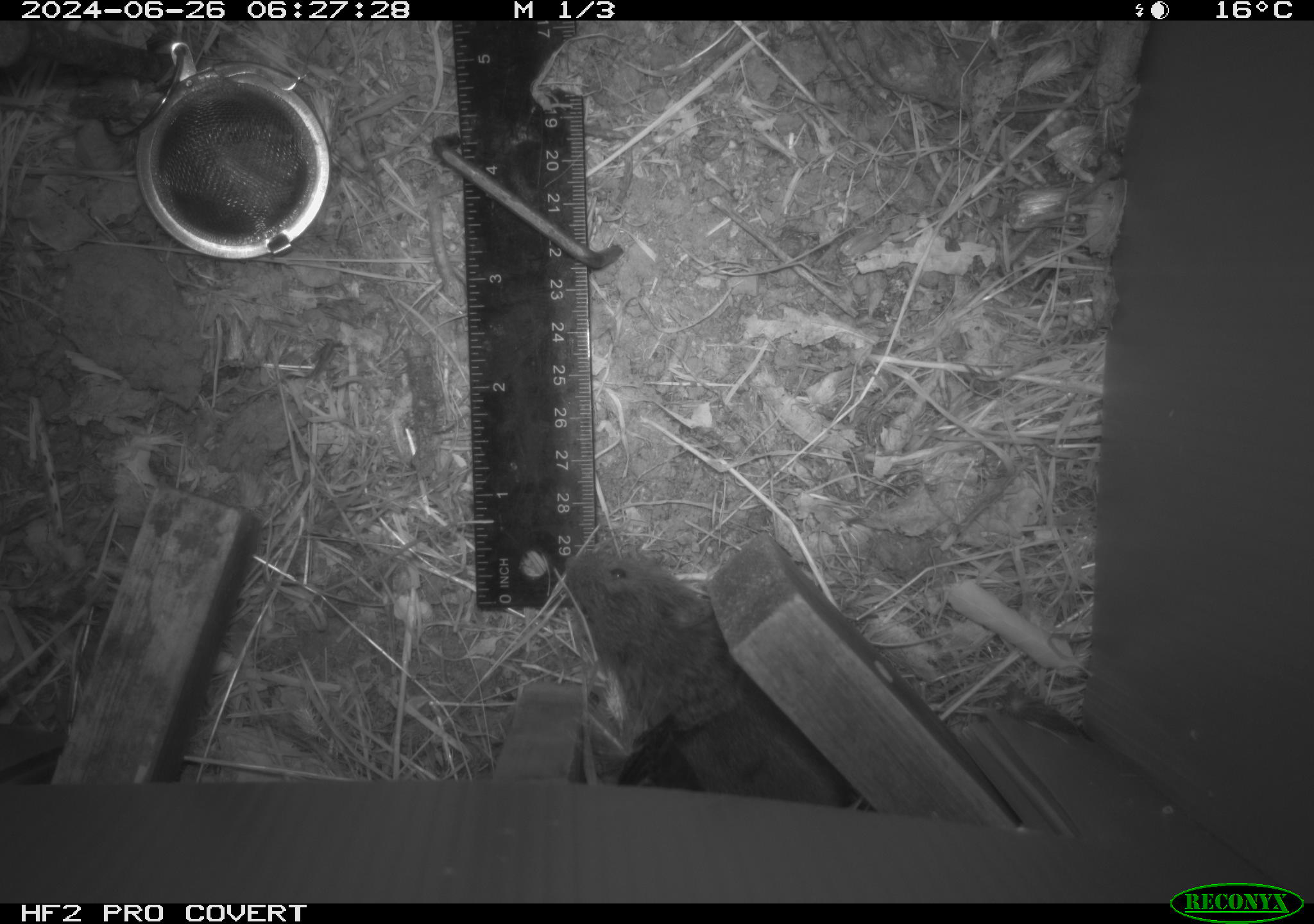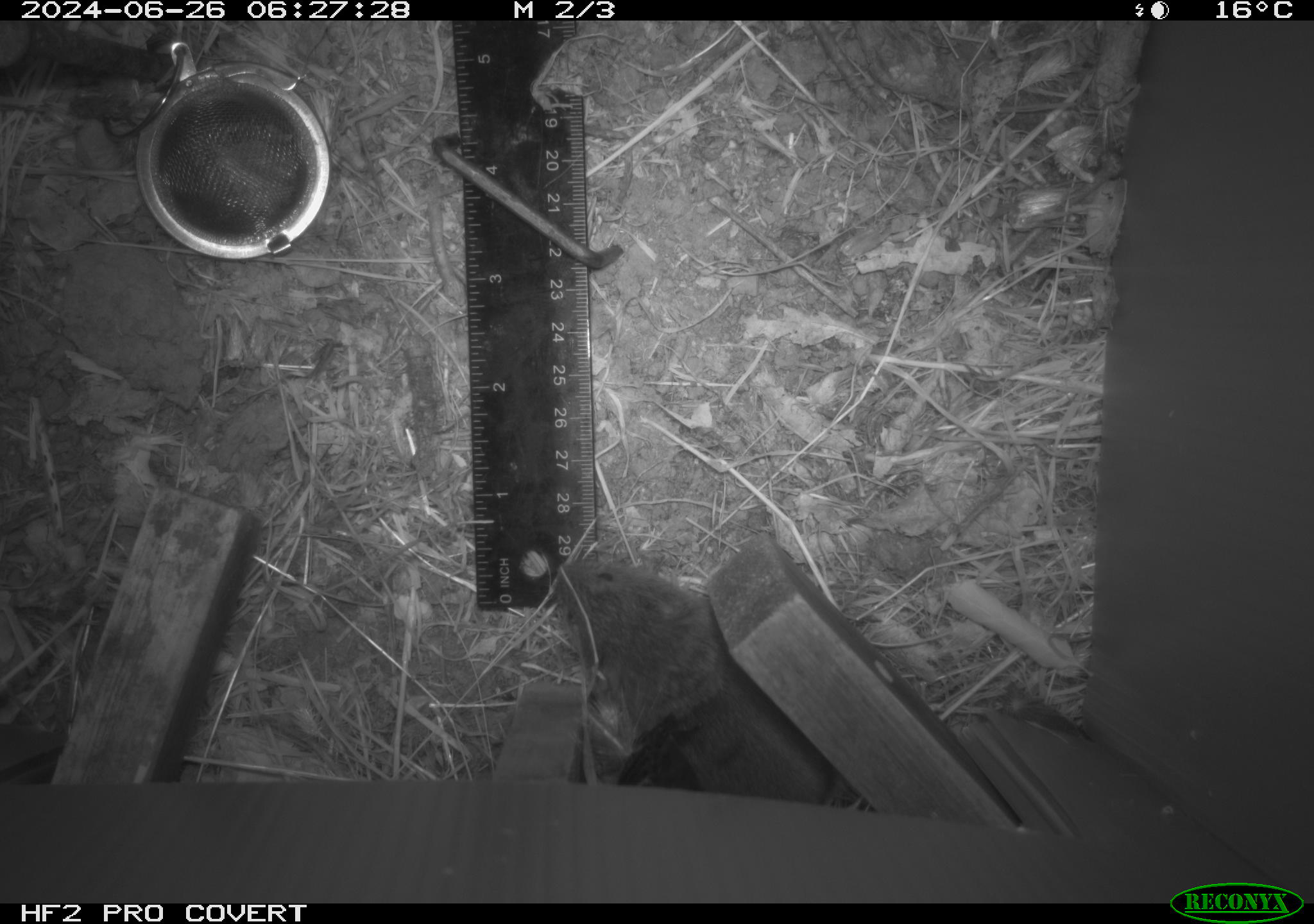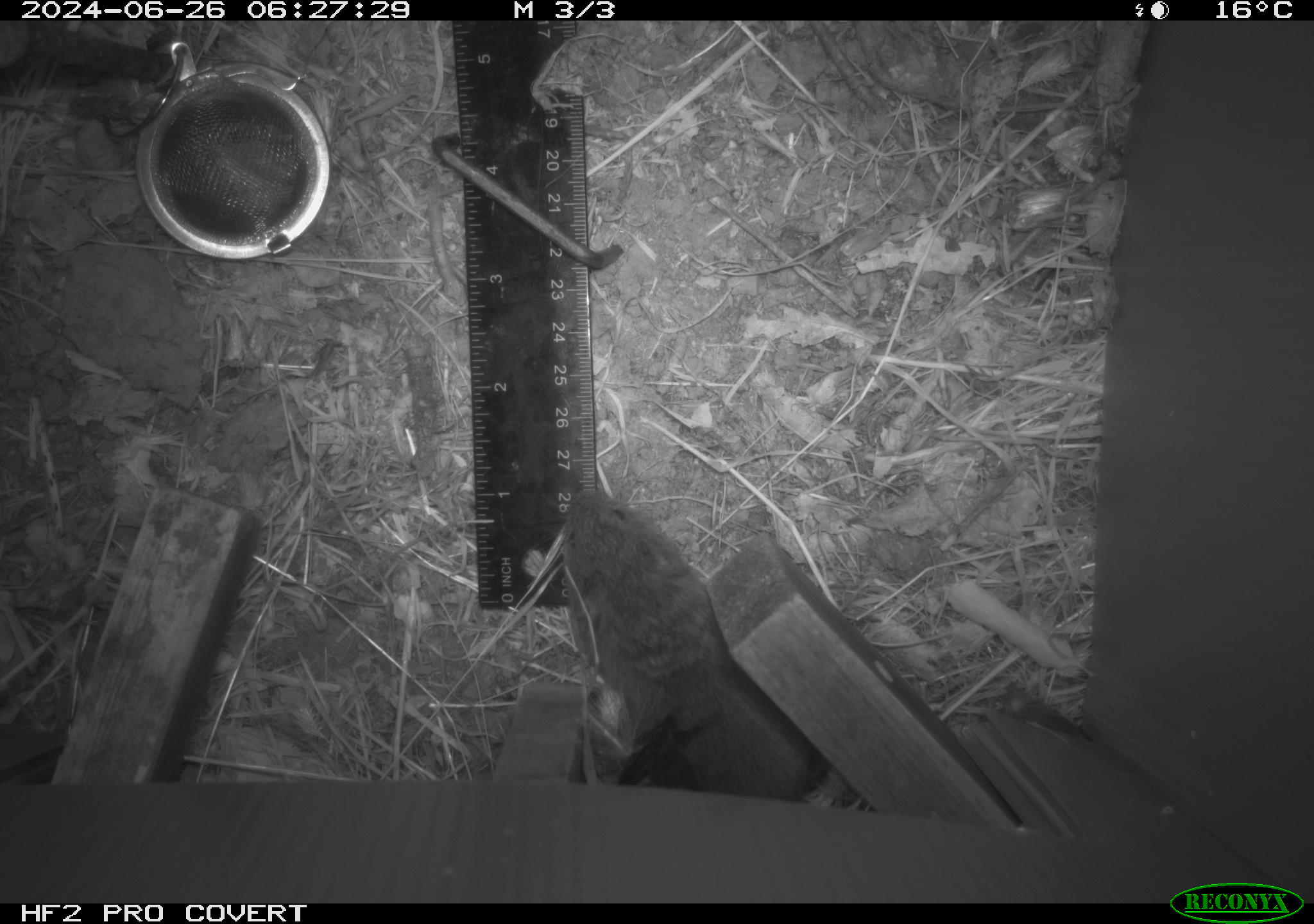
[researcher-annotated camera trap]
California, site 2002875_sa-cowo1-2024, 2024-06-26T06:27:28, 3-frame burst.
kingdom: Animalia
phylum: Chordata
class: Mammalia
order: Rodentia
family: Cricetidae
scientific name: Arvicolinae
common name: voles, lemmings, and muskrats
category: arvicolinae subfamily